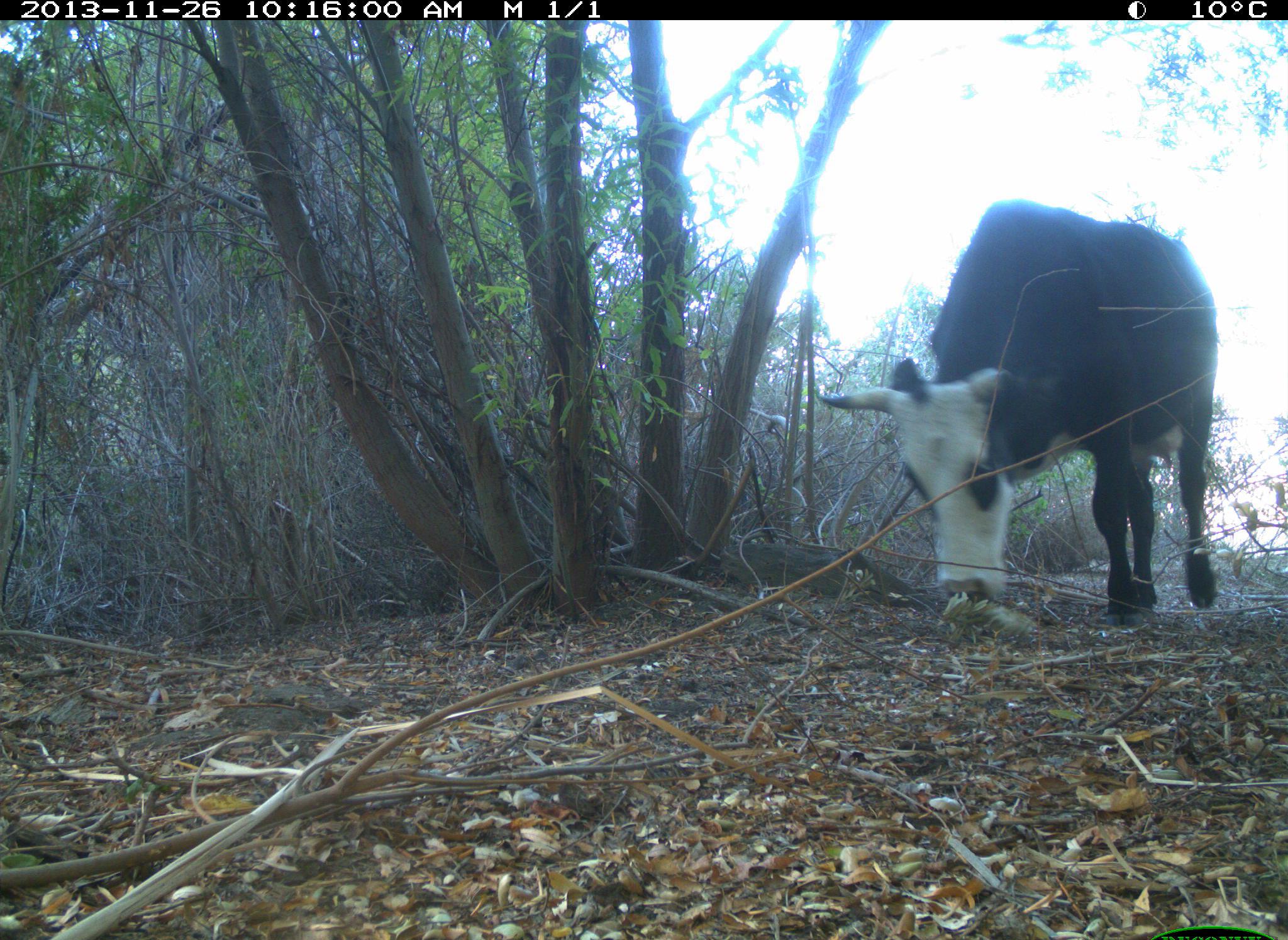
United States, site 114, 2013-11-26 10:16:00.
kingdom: Animalia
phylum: Chordata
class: Mammalia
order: Artiodactyla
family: Bovidae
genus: Bos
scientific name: Bos taurus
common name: cow